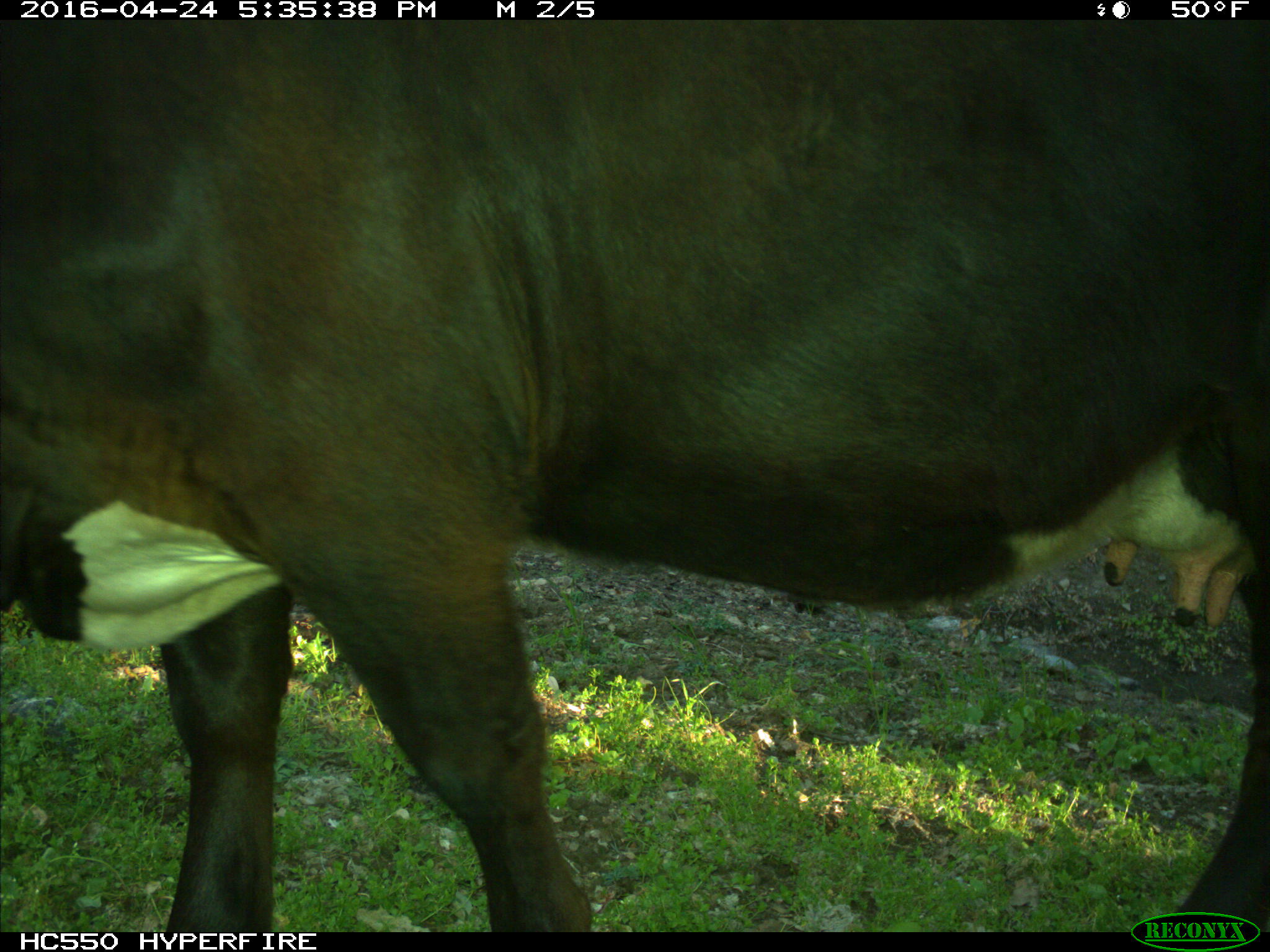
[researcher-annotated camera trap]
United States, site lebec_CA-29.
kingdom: Animalia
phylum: Chordata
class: Mammalia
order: Artiodactyla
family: Bovidae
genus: Bos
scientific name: Bos taurus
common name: domestic cow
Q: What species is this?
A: Bos taurus (domestic cow).